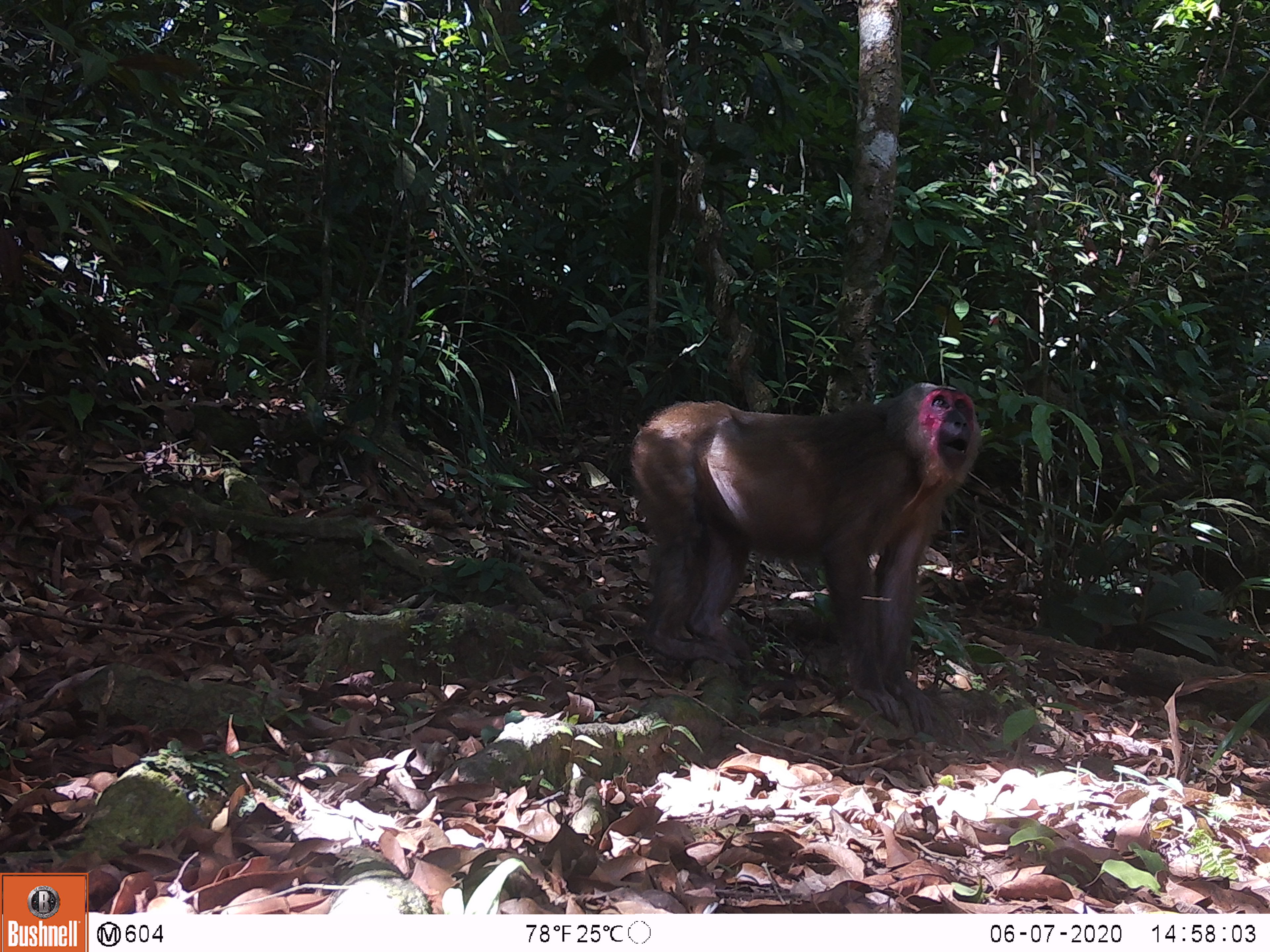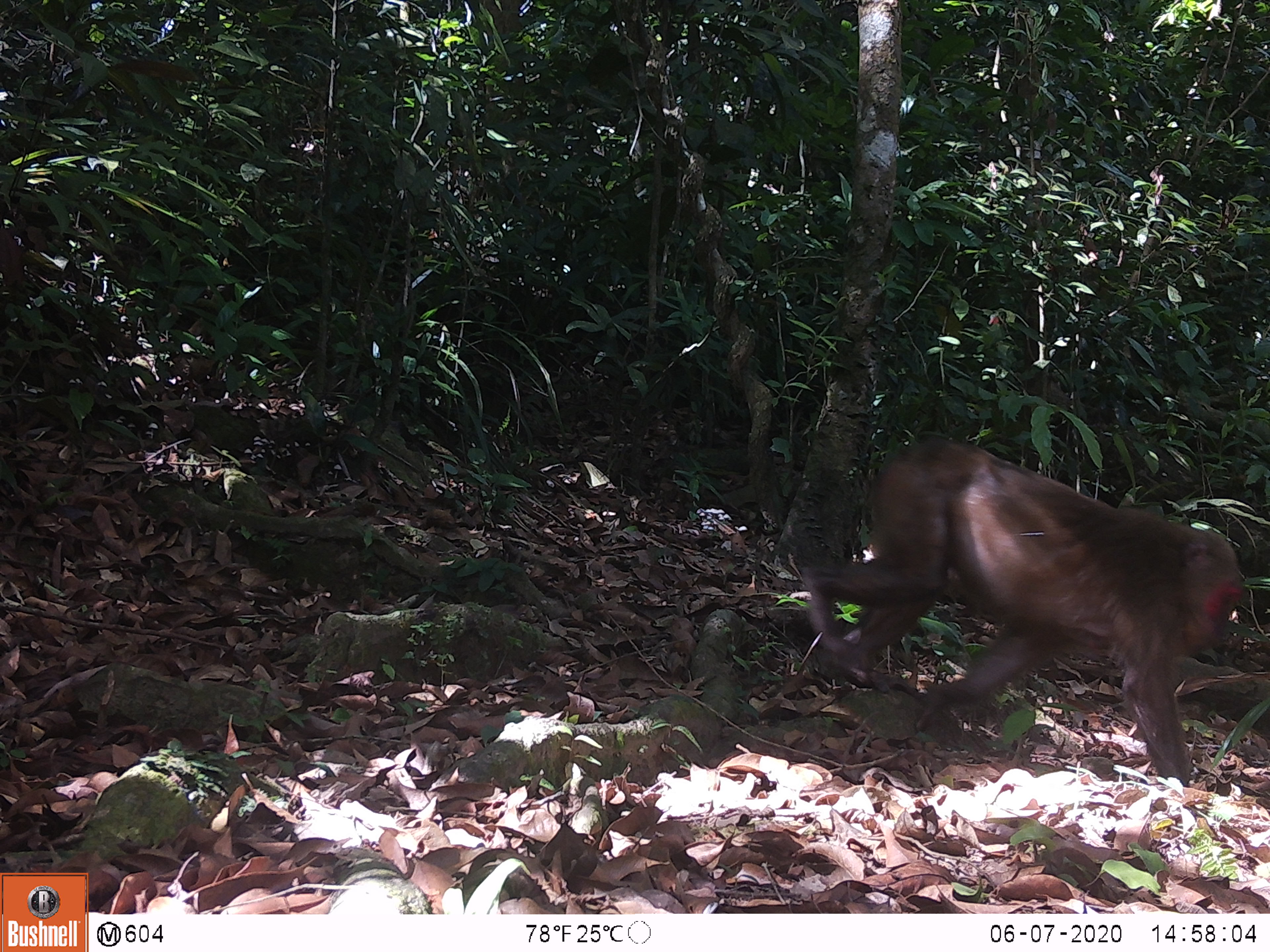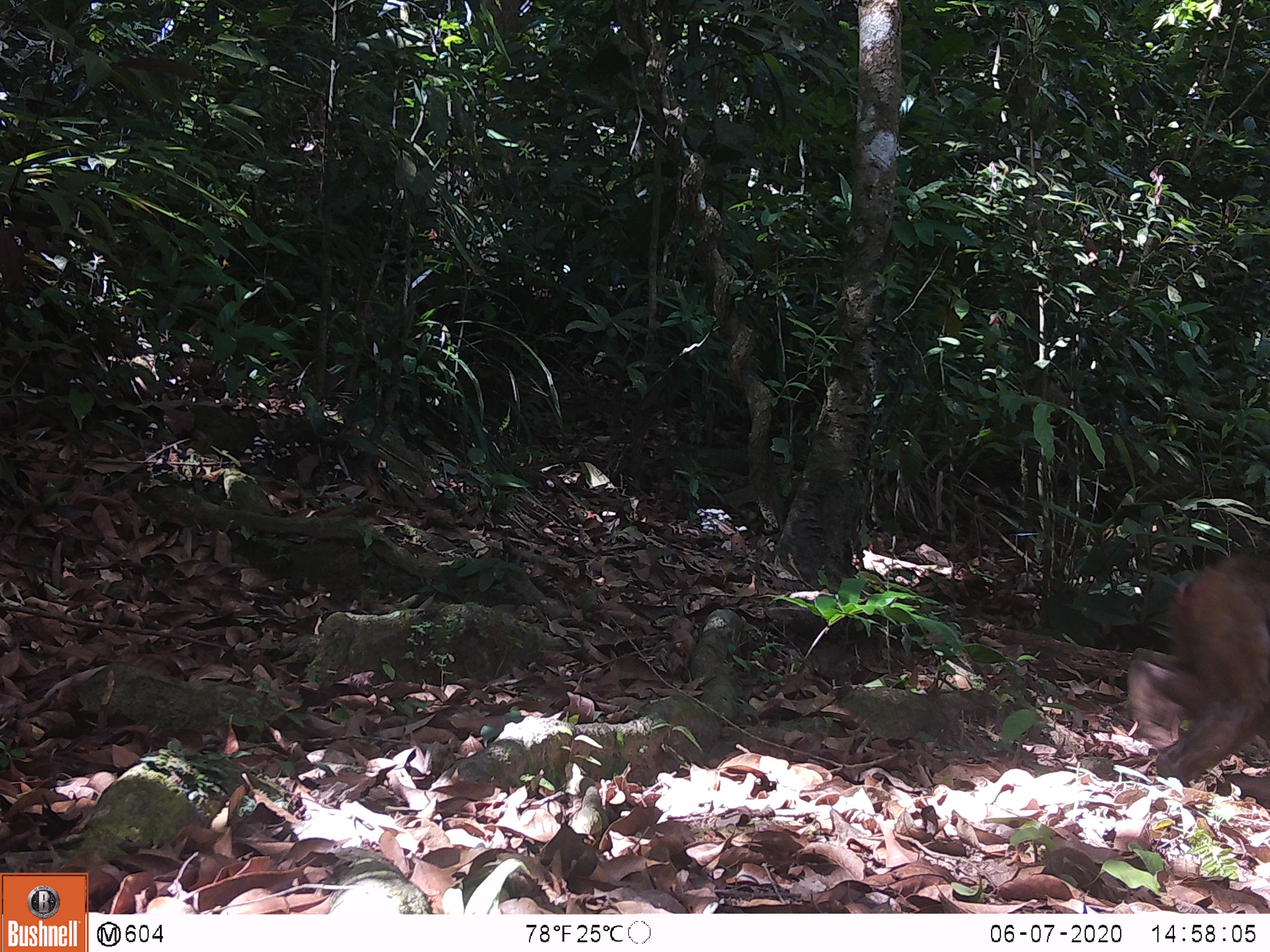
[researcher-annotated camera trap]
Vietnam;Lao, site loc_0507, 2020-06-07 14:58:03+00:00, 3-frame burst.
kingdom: Animalia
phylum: Chordata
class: Mammalia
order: Primates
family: Cercopithecidae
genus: Macaca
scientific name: Macaca arctoides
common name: stump-tailed macaque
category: stump tailed macaque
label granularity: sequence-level